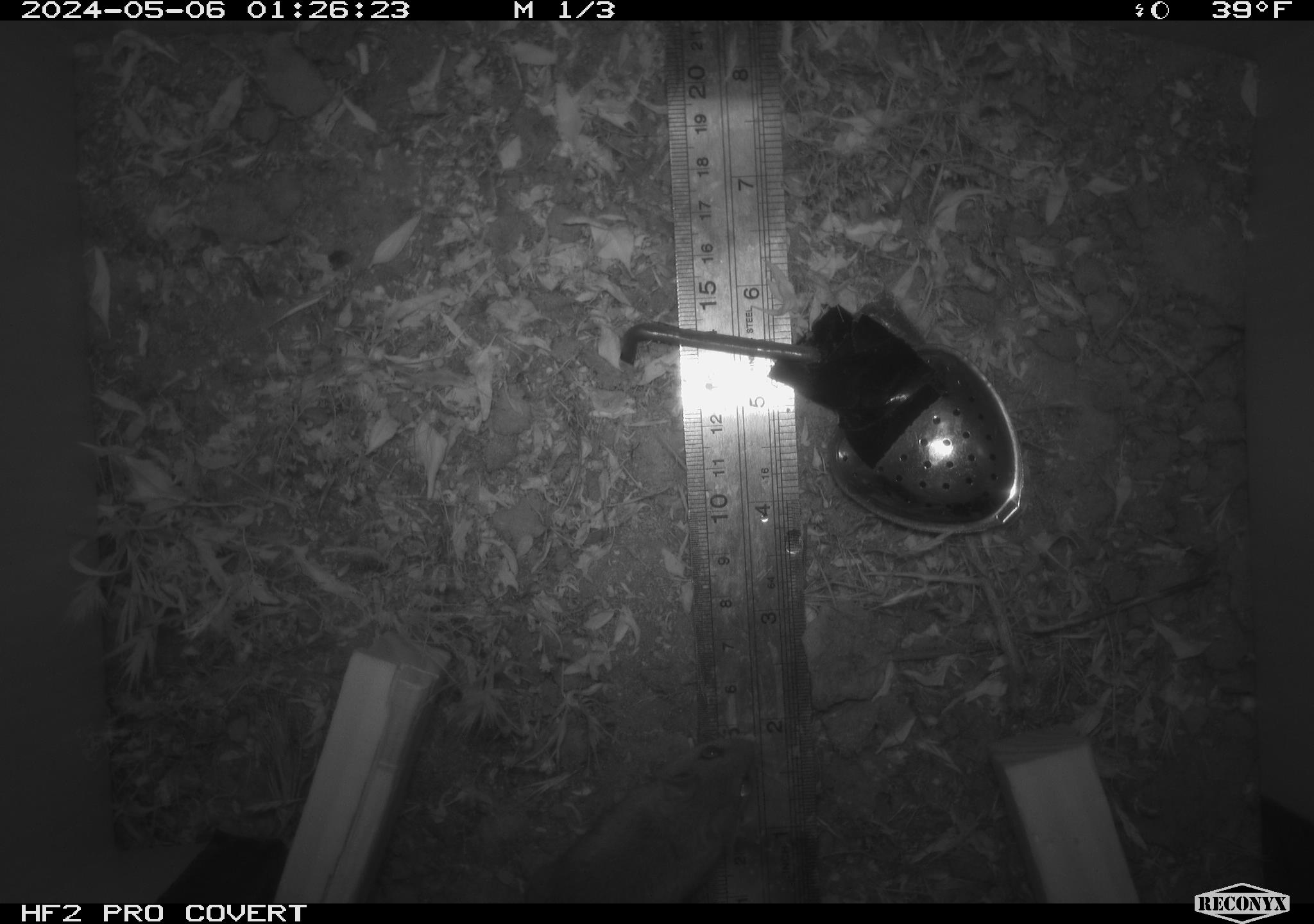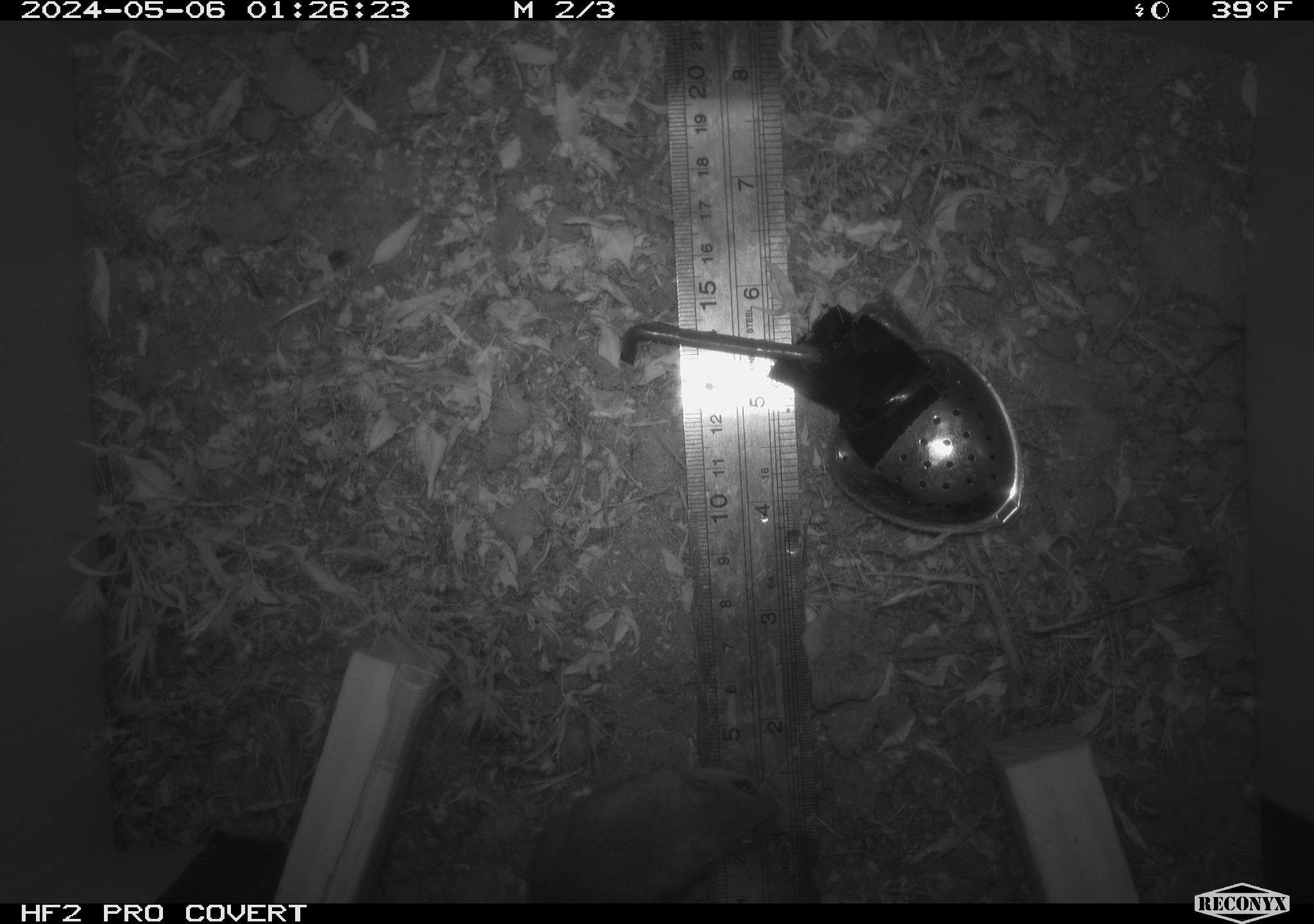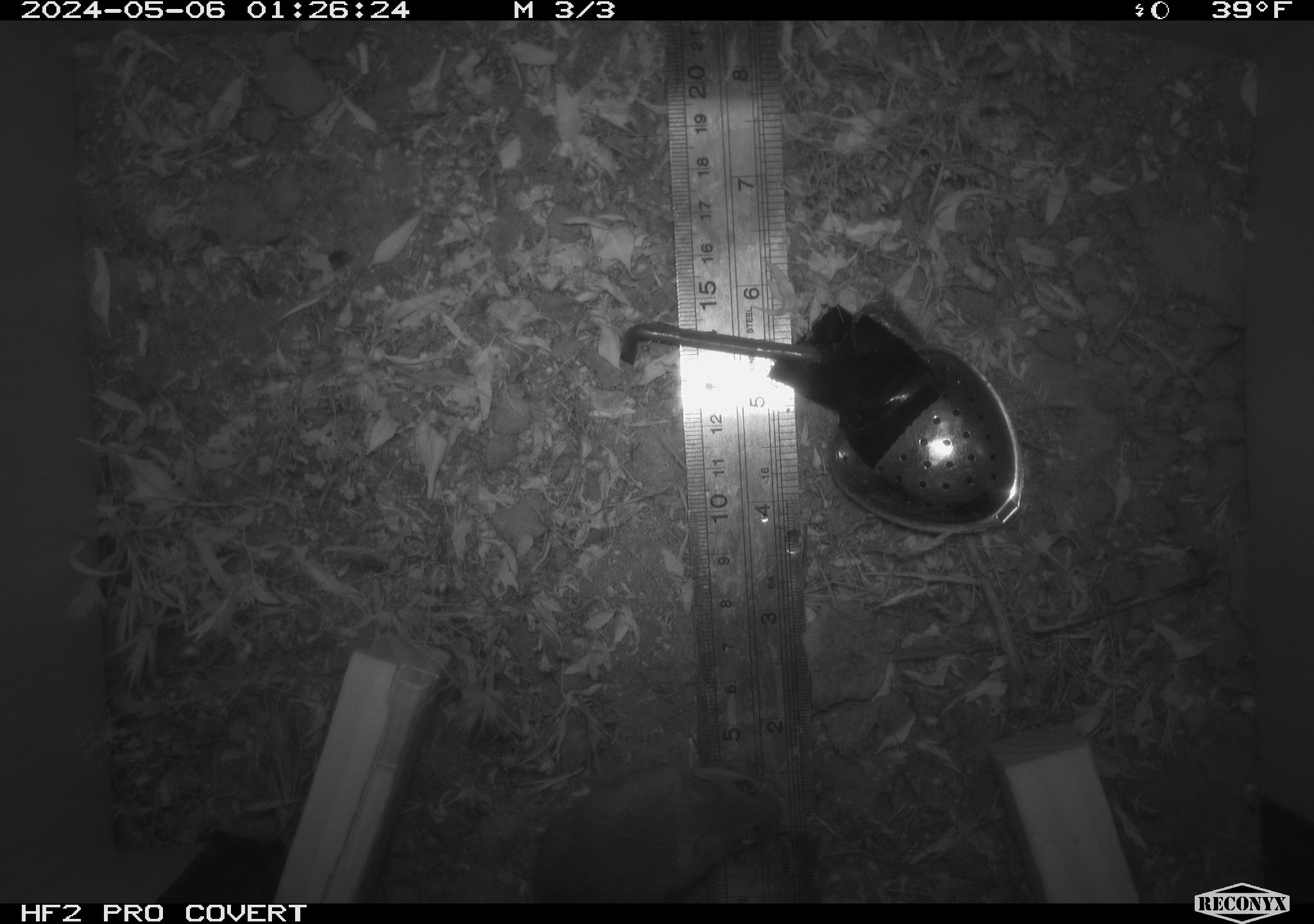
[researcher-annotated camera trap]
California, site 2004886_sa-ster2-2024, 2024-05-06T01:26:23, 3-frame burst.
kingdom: Animalia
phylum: Chordata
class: Mammalia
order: Rodentia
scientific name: Rodentia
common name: mouse species